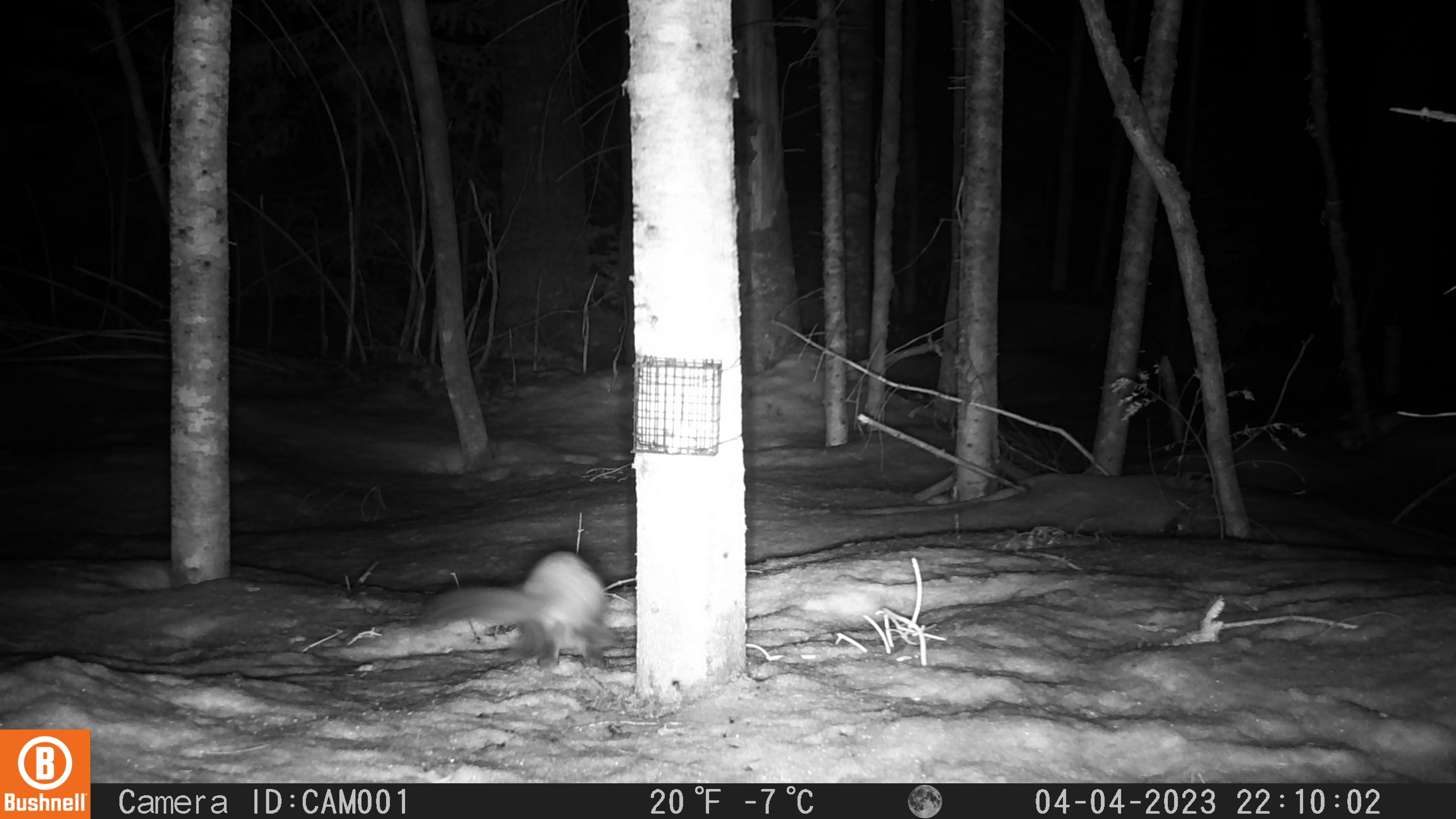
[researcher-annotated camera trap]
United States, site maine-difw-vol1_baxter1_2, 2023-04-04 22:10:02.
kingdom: Animalia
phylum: Chordata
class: Mammalia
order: Carnivora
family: Mustelidae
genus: Martes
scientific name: Martes americana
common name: american marten